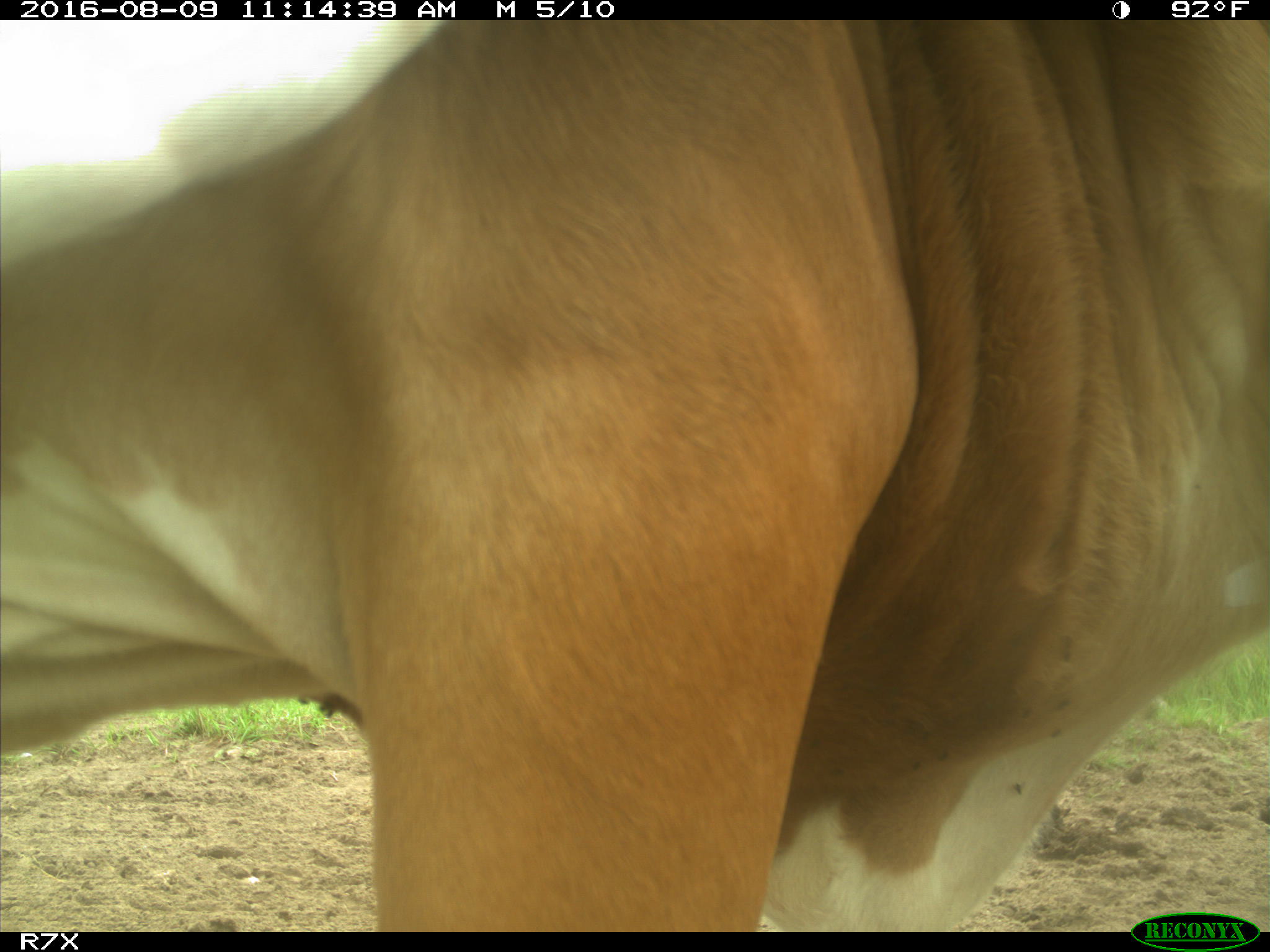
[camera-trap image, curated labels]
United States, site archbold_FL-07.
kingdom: Animalia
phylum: Chordata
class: Mammalia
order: Artiodactyla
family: Bovidae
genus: Bos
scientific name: Bos taurus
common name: domestic cow